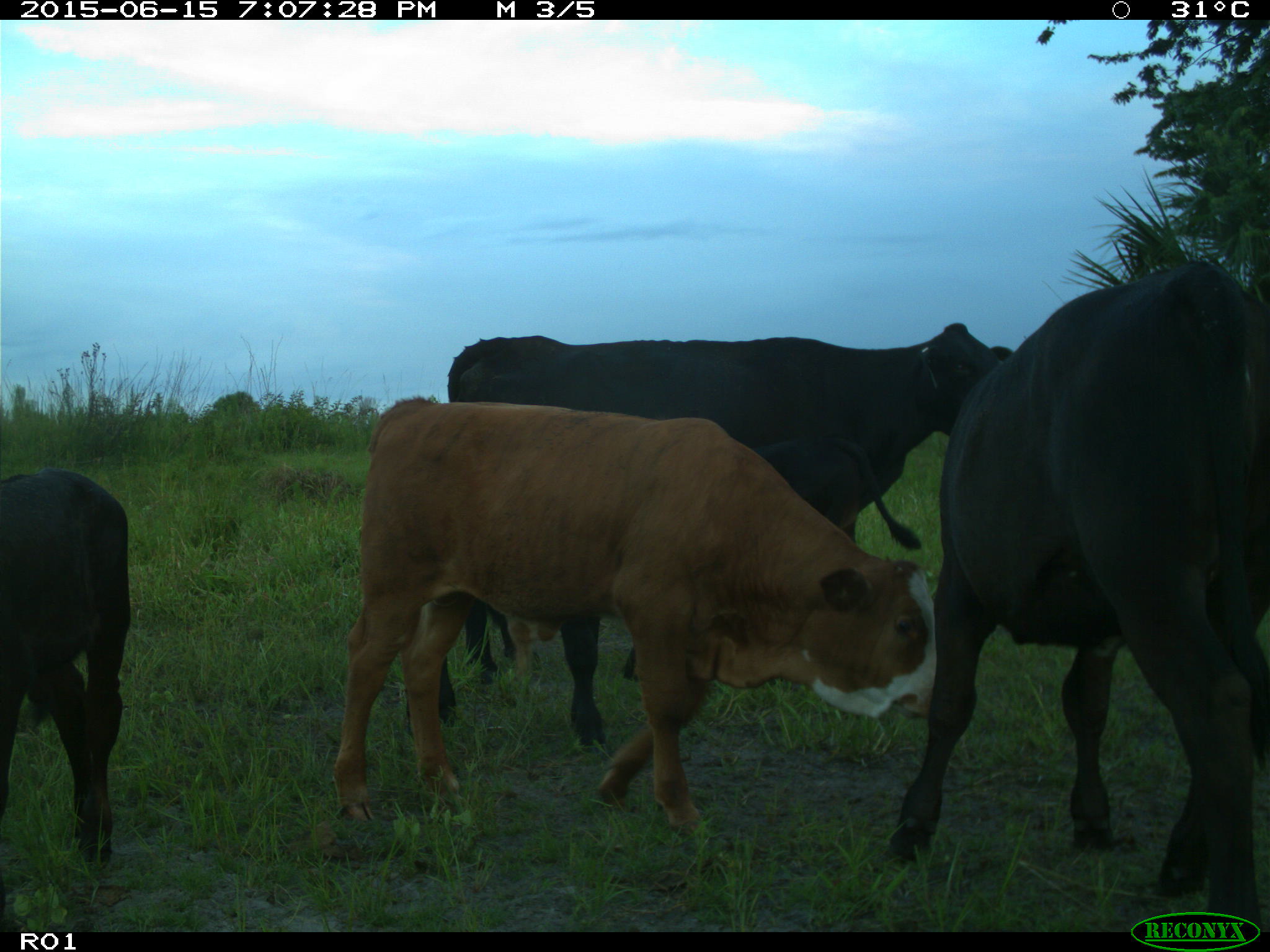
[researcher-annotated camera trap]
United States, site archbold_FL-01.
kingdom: Animalia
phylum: Chordata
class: Mammalia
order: Artiodactyla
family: Bovidae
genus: Bos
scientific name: Bos taurus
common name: domestic cow